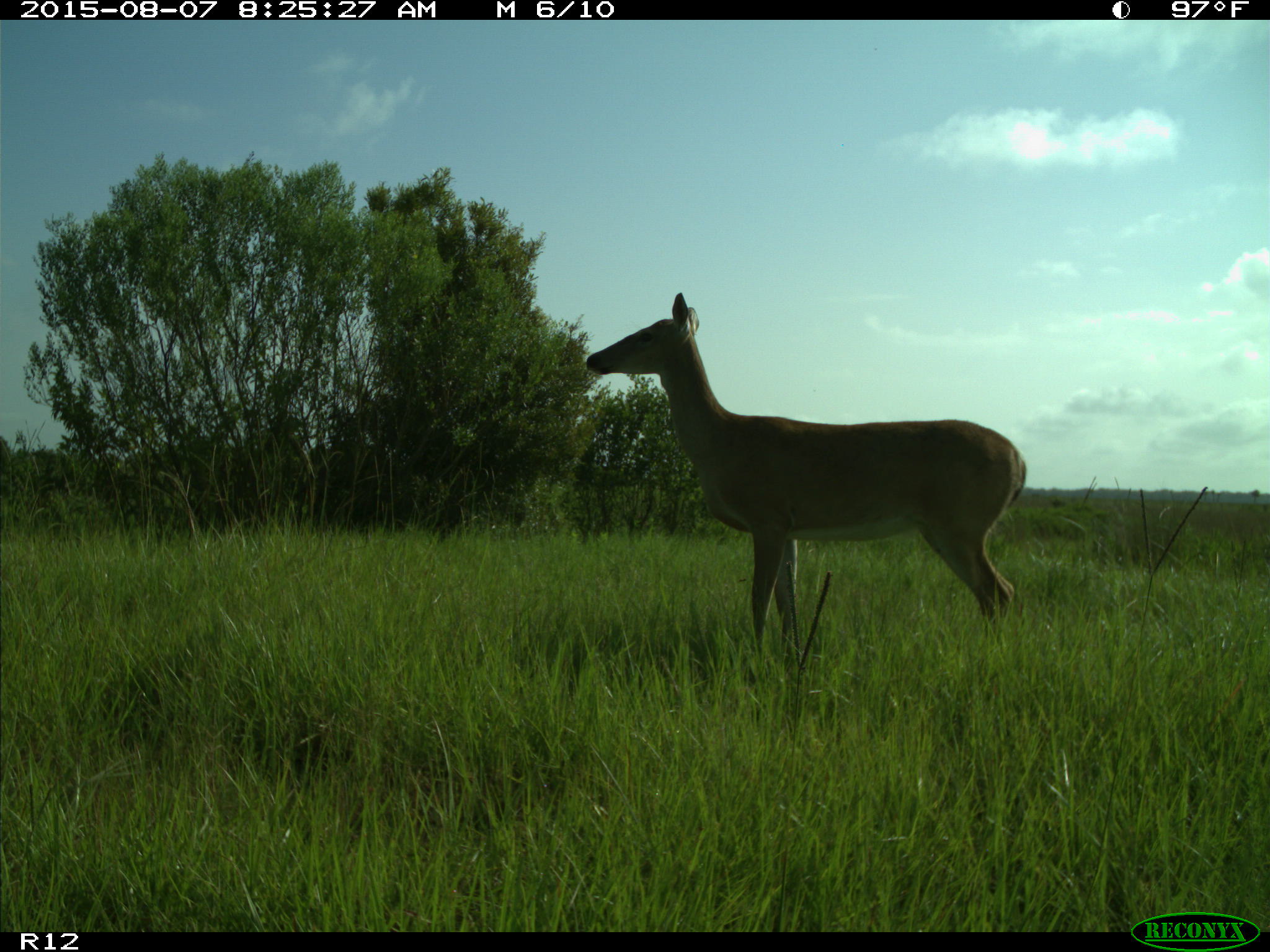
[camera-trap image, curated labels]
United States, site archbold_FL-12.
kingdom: Animalia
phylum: Chordata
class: Mammalia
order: Artiodactyla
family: Cervidae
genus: Odocoileus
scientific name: Odocoileus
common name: deer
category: unidentified deer